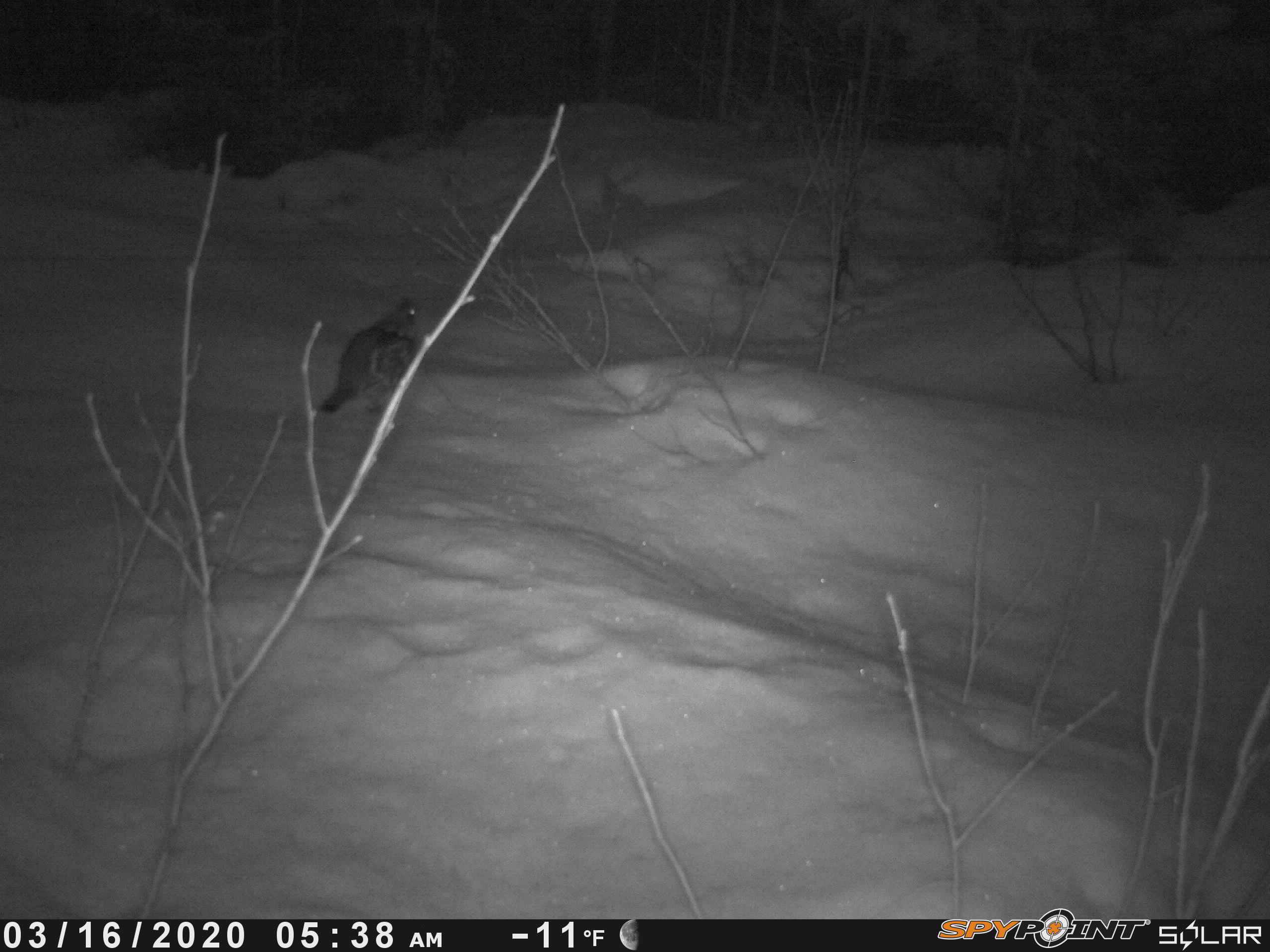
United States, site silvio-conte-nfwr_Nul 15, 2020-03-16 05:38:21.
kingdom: Animalia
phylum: Chordata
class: Aves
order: Galliformes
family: Phasianidae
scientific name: Phasianidae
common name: grouse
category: grouse sp.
Grouse sp. (grouse) (Phasianidae).